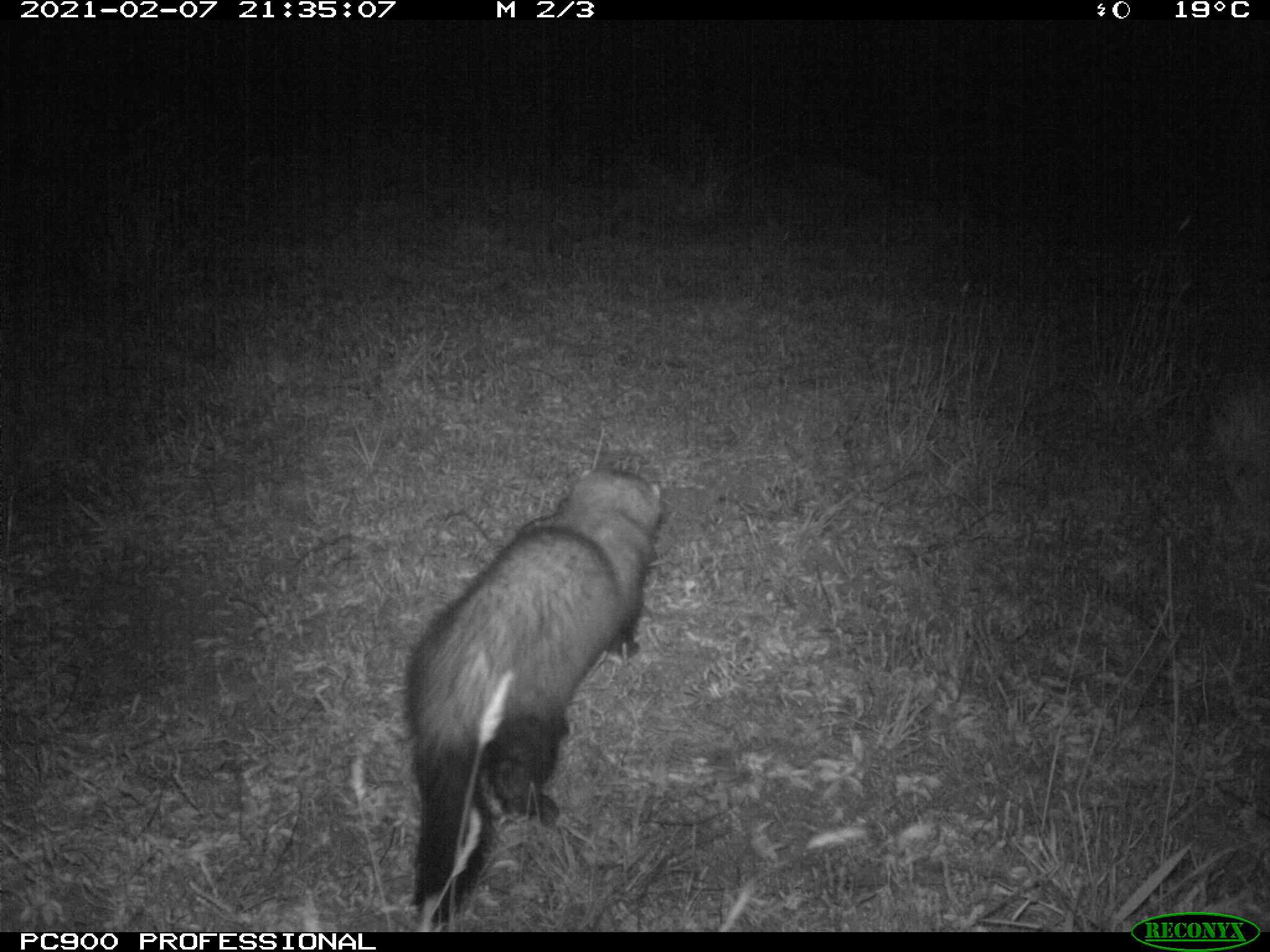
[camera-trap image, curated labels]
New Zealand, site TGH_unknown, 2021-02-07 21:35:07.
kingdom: Animalia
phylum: Chordata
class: Mammalia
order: Carnivora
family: Mustelidae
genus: Mustela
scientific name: Mustela furo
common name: ferret